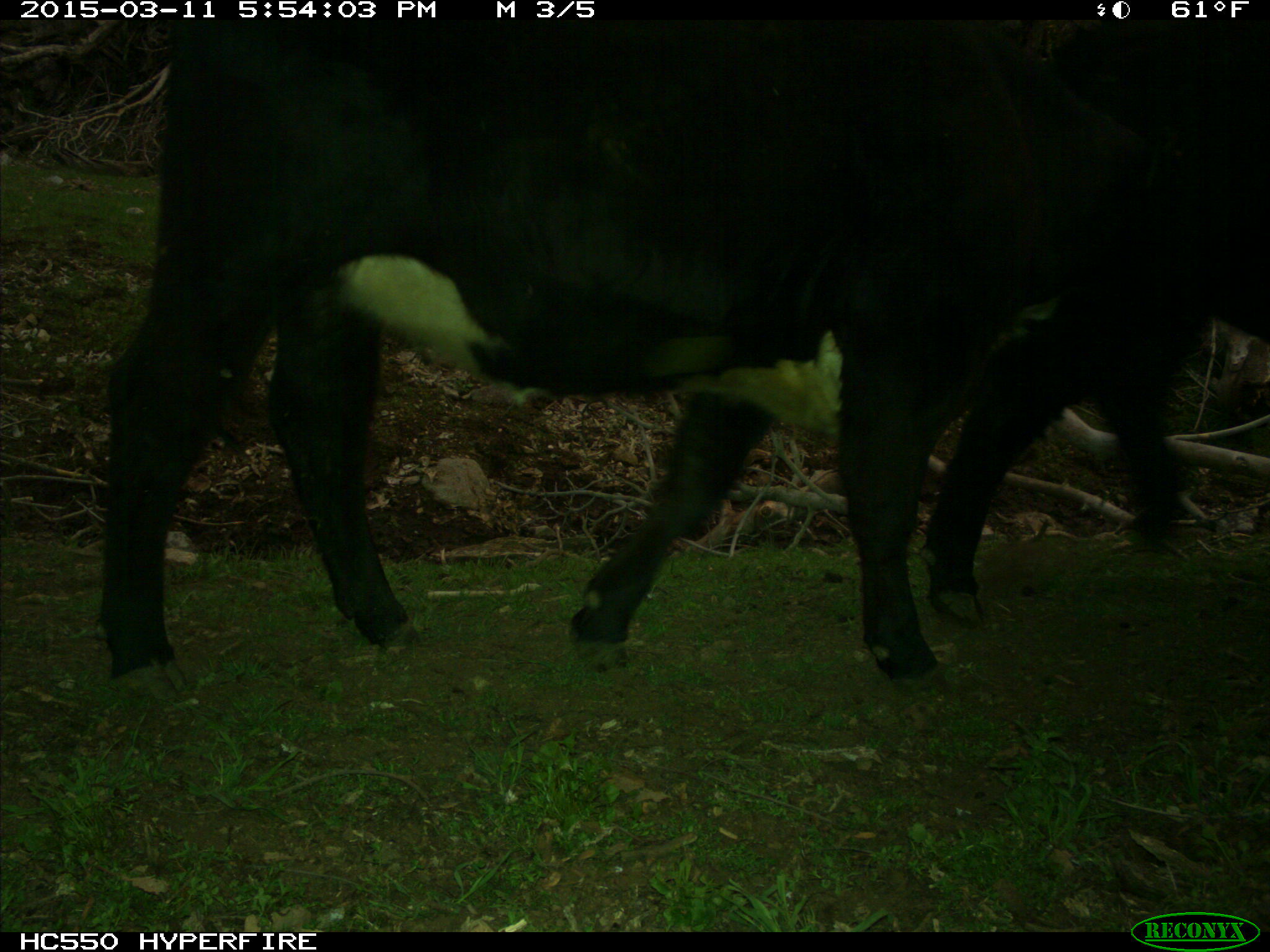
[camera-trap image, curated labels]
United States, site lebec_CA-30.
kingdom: Animalia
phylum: Chordata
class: Mammalia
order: Artiodactyla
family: Bovidae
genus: Bos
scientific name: Bos taurus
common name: domestic cow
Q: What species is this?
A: Bos taurus (domestic cow).